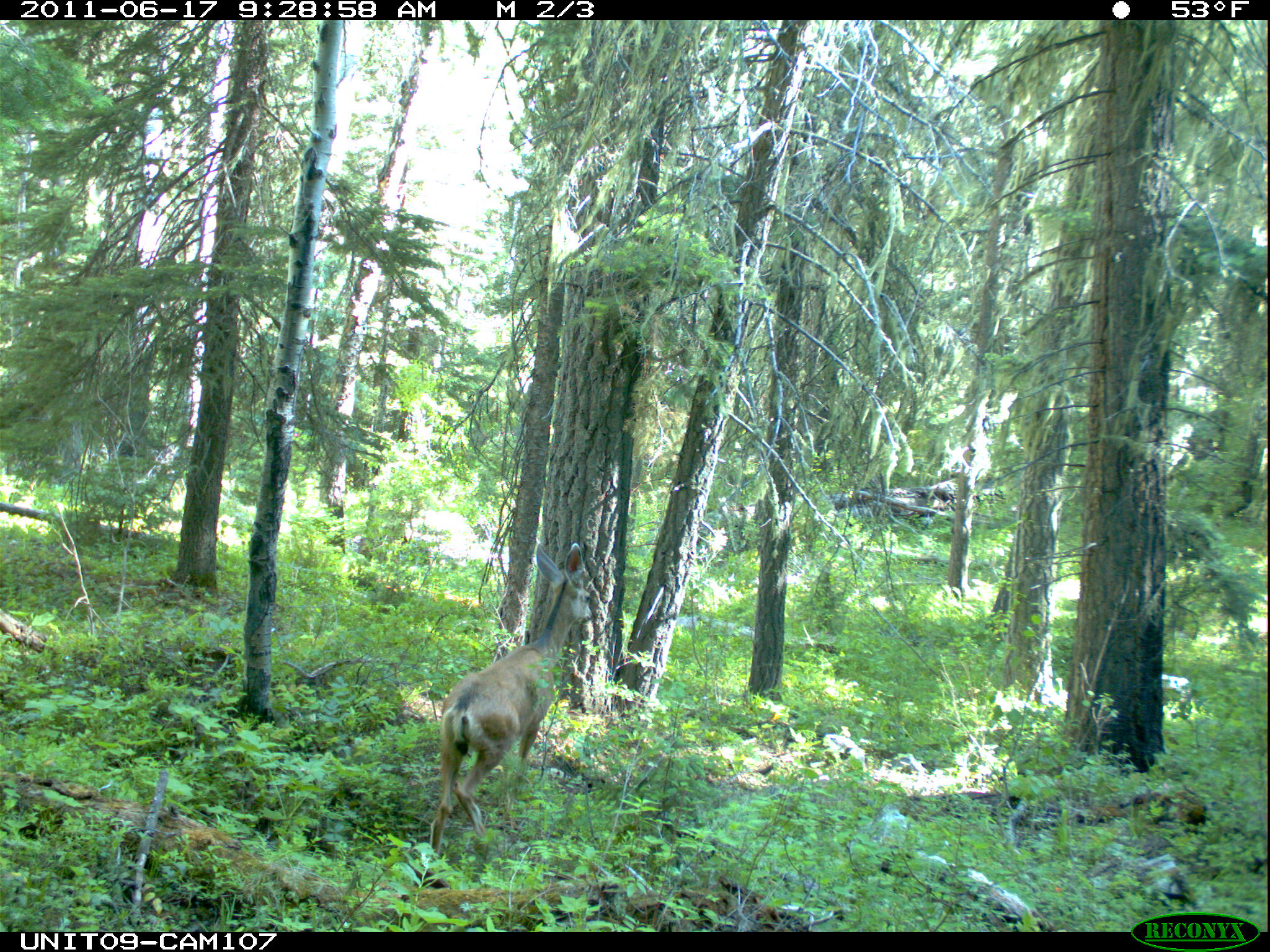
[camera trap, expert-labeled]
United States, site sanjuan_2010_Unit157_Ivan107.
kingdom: Animalia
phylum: Chordata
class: Mammalia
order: Artiodactyla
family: Cervidae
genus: Odocoileus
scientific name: Odocoileus hemionus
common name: mule deer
Odocoileus hemionus (mule deer).